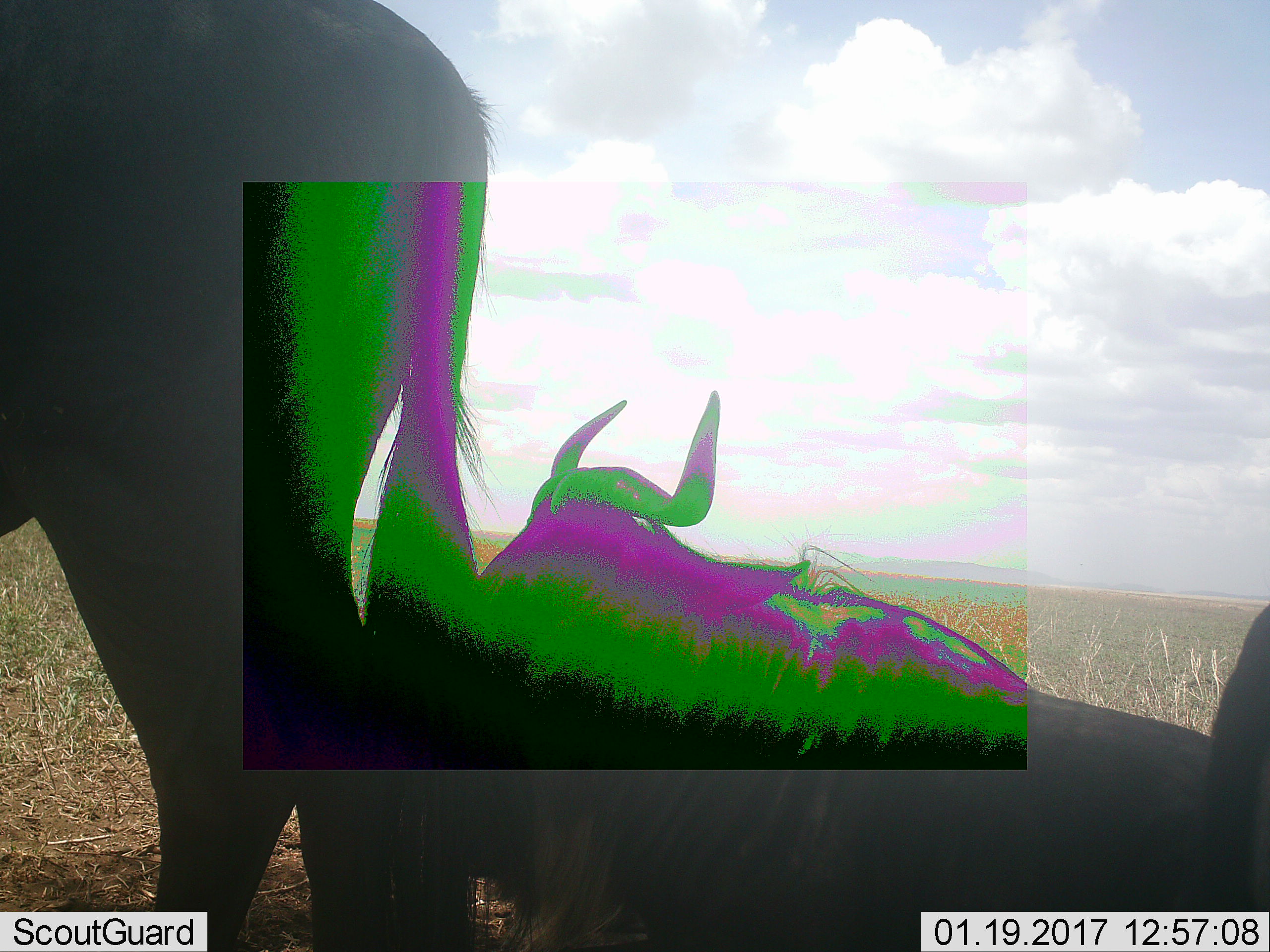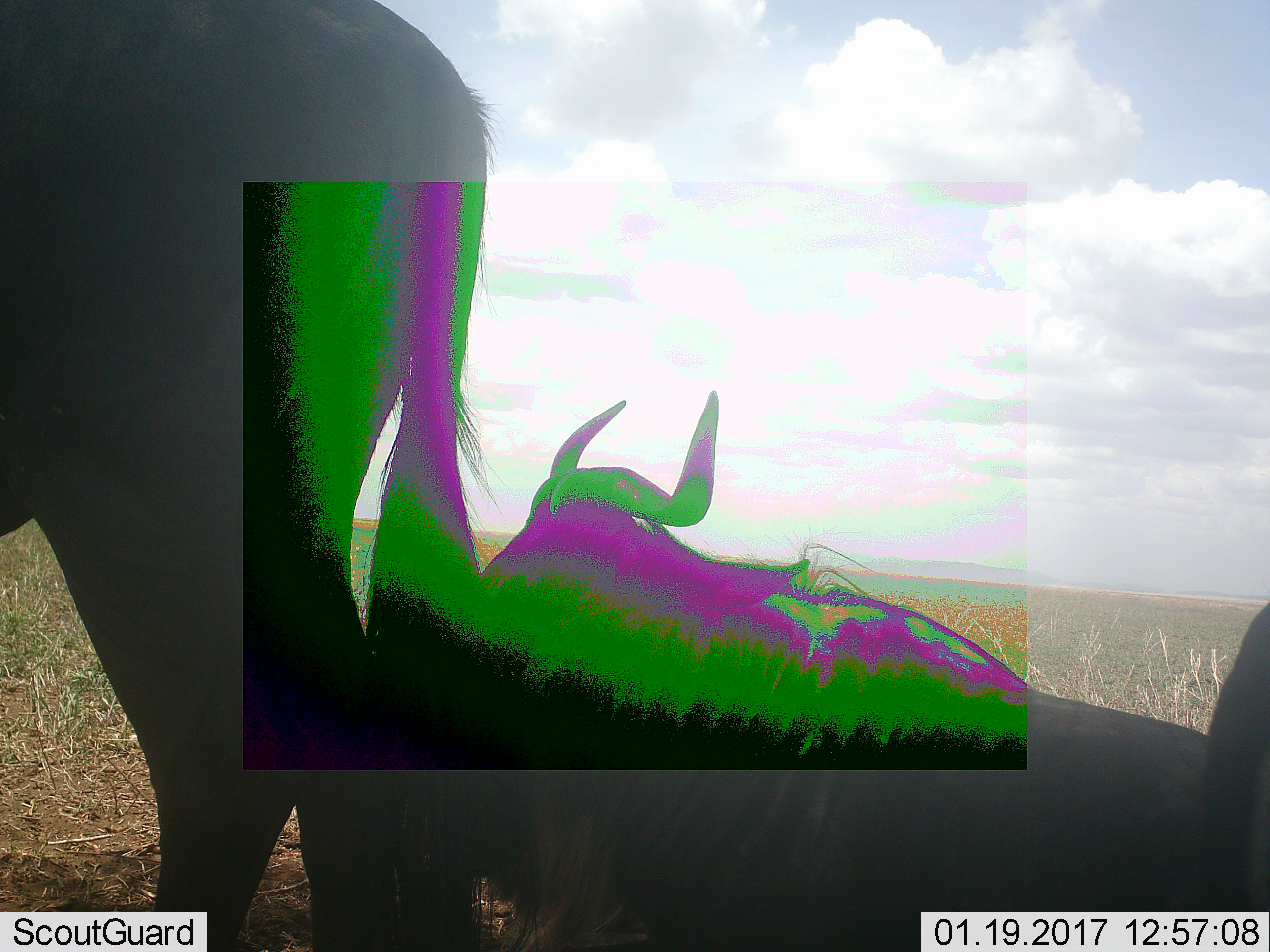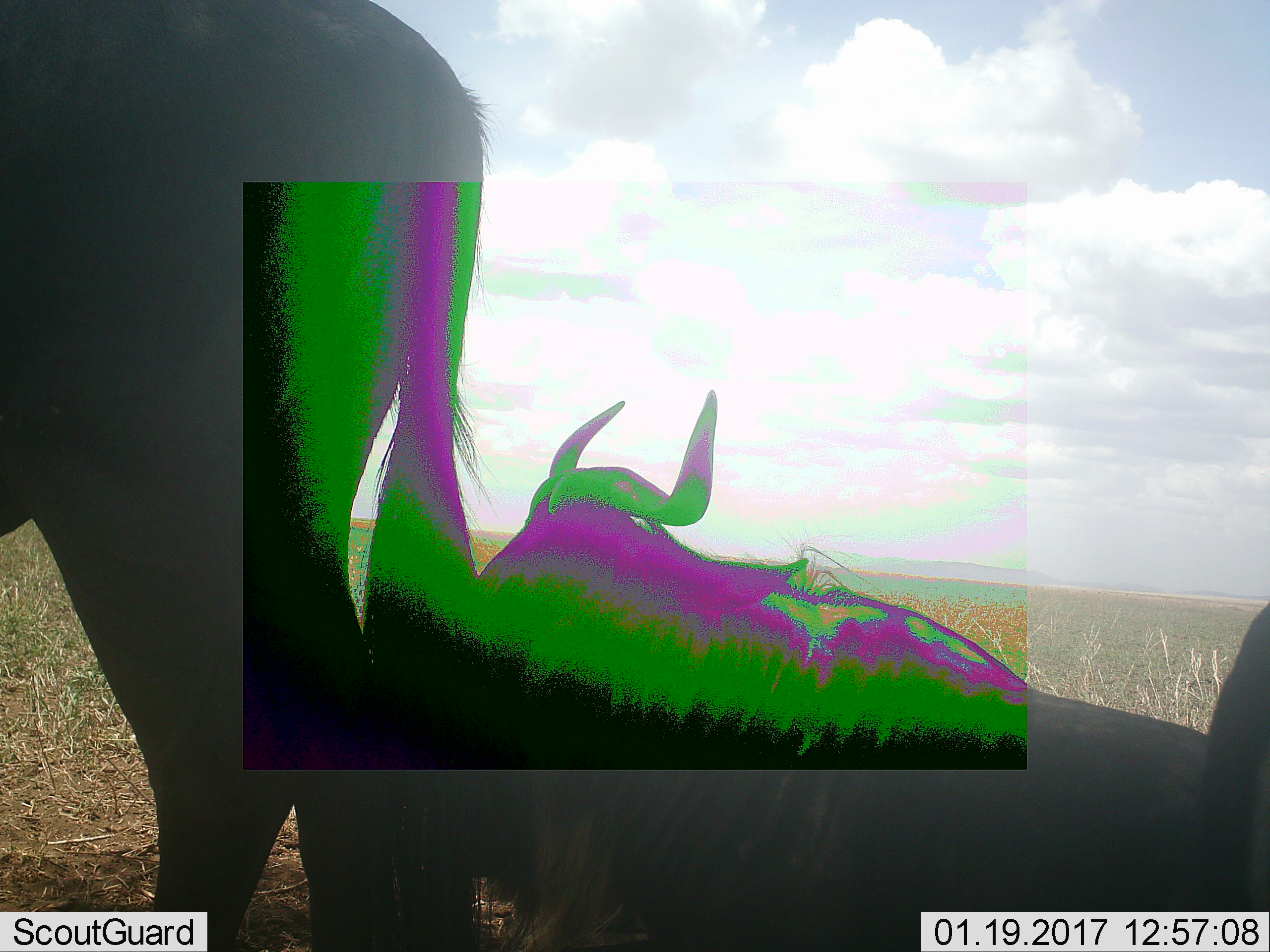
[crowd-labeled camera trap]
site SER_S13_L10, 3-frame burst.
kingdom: Animalia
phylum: Chordata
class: Mammalia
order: Artiodactyla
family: Bovidae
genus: Connochaetes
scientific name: Connochaetes taurinus taurinus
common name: blue wildebeest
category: wildebeestblue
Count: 2.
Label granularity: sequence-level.